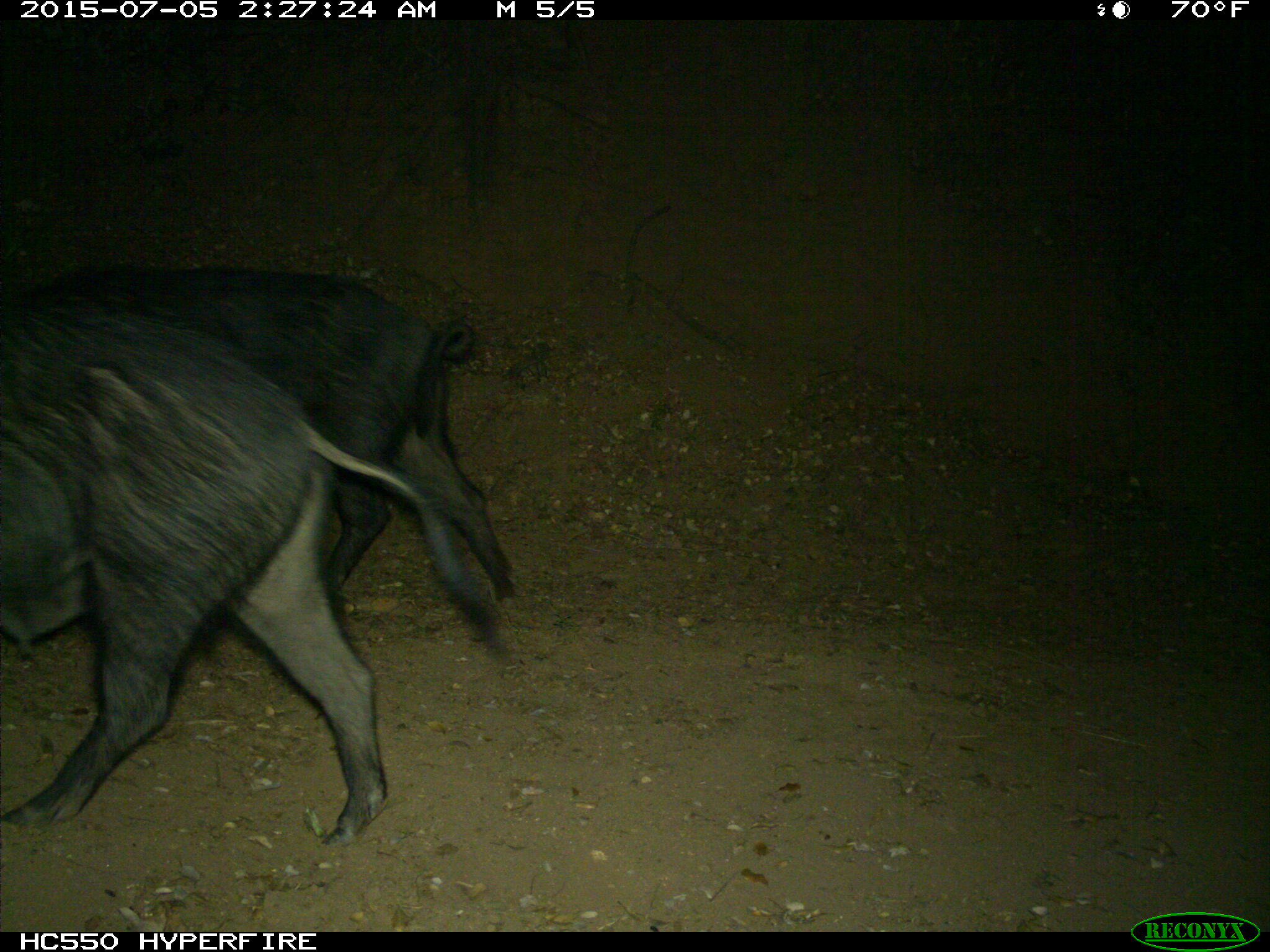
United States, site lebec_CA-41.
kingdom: Animalia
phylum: Chordata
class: Mammalia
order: Artiodactyla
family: Suidae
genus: Sus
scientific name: Sus scrofa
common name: wild boar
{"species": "Sus scrofa (wild boar)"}